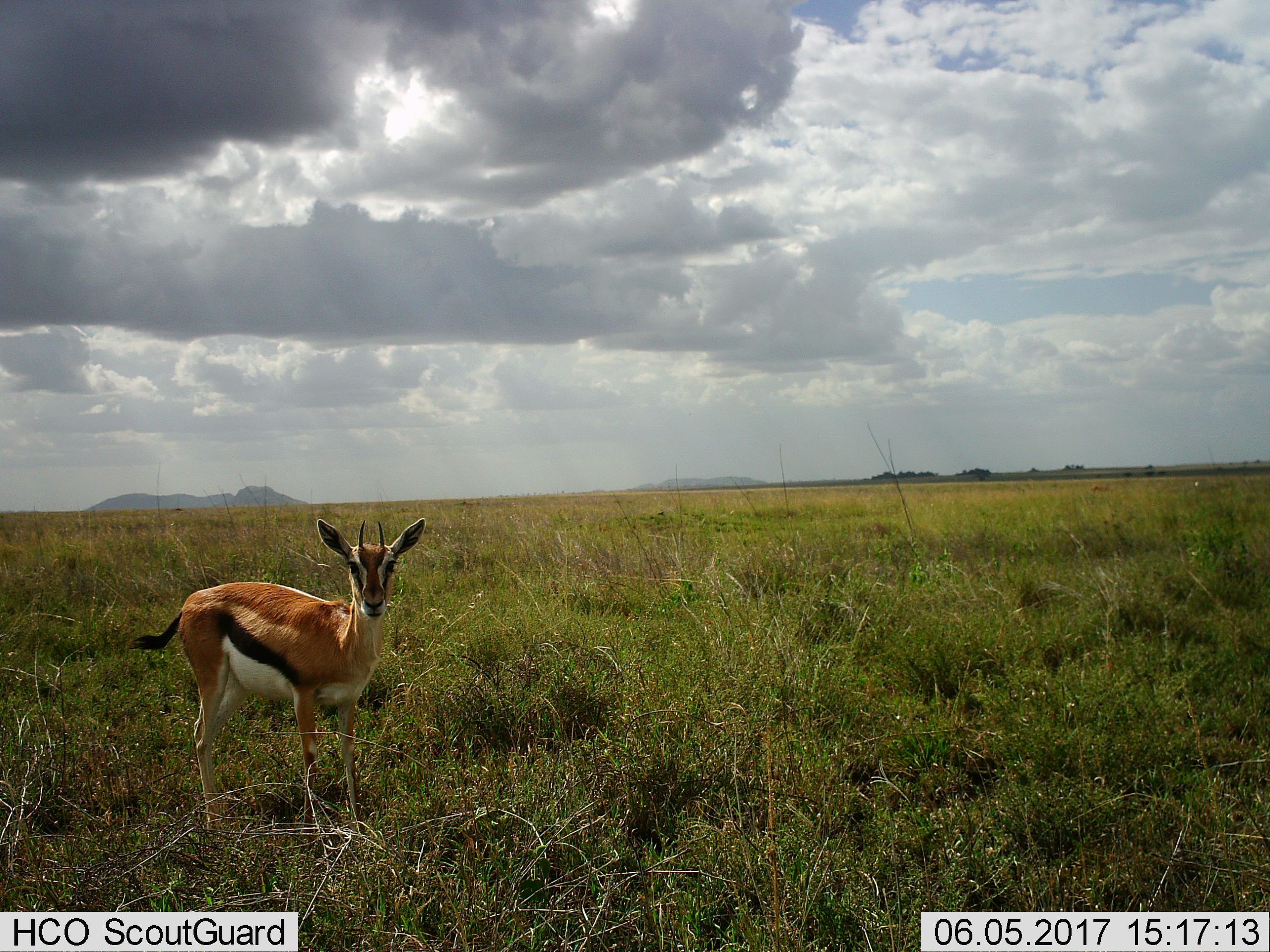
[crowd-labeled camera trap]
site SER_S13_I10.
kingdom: Animalia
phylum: Chordata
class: Mammalia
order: Artiodactyla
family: Bovidae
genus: Eudorcas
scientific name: Eudorcas thomsonii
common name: thomson's gazelle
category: gazellethomsons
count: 1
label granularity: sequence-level